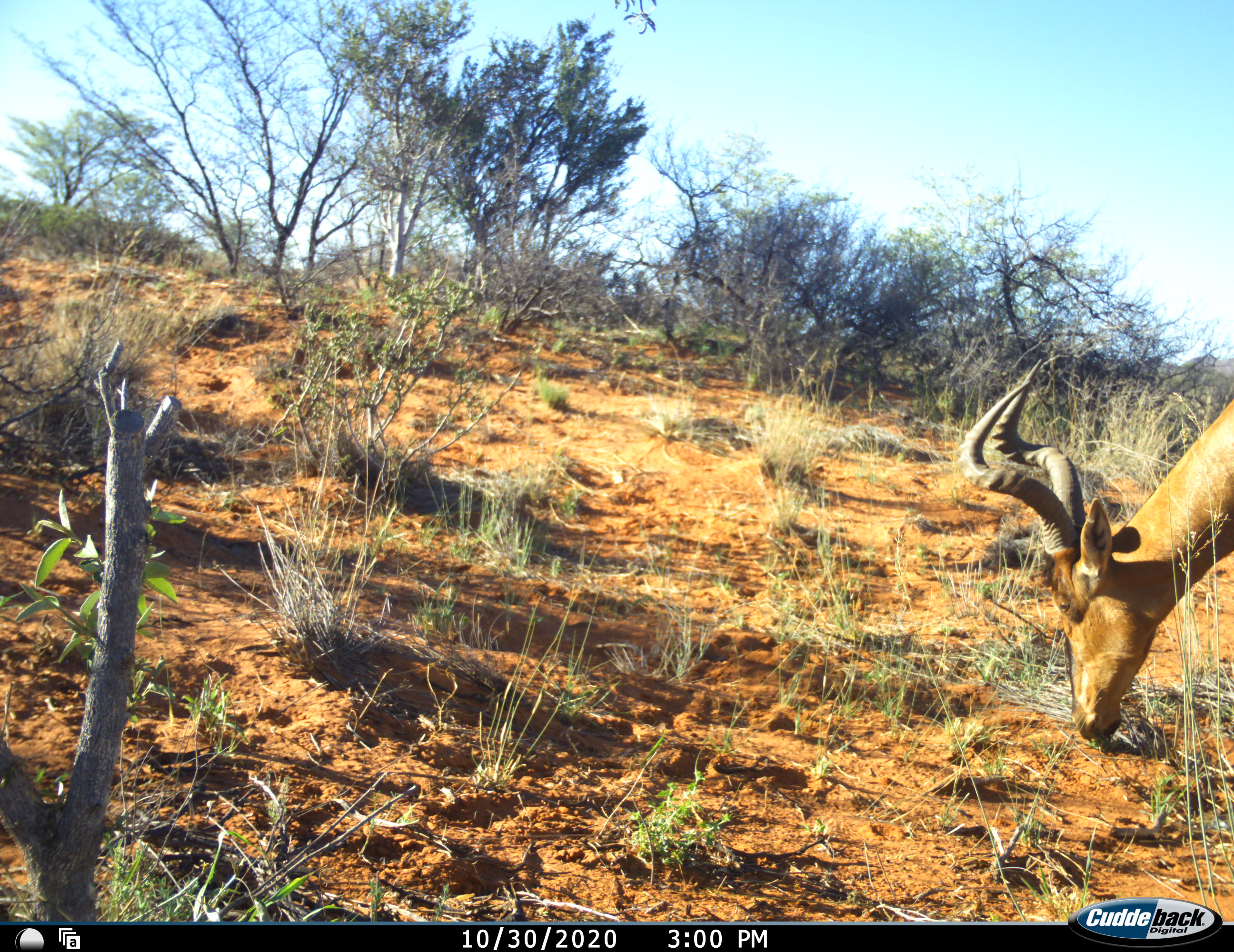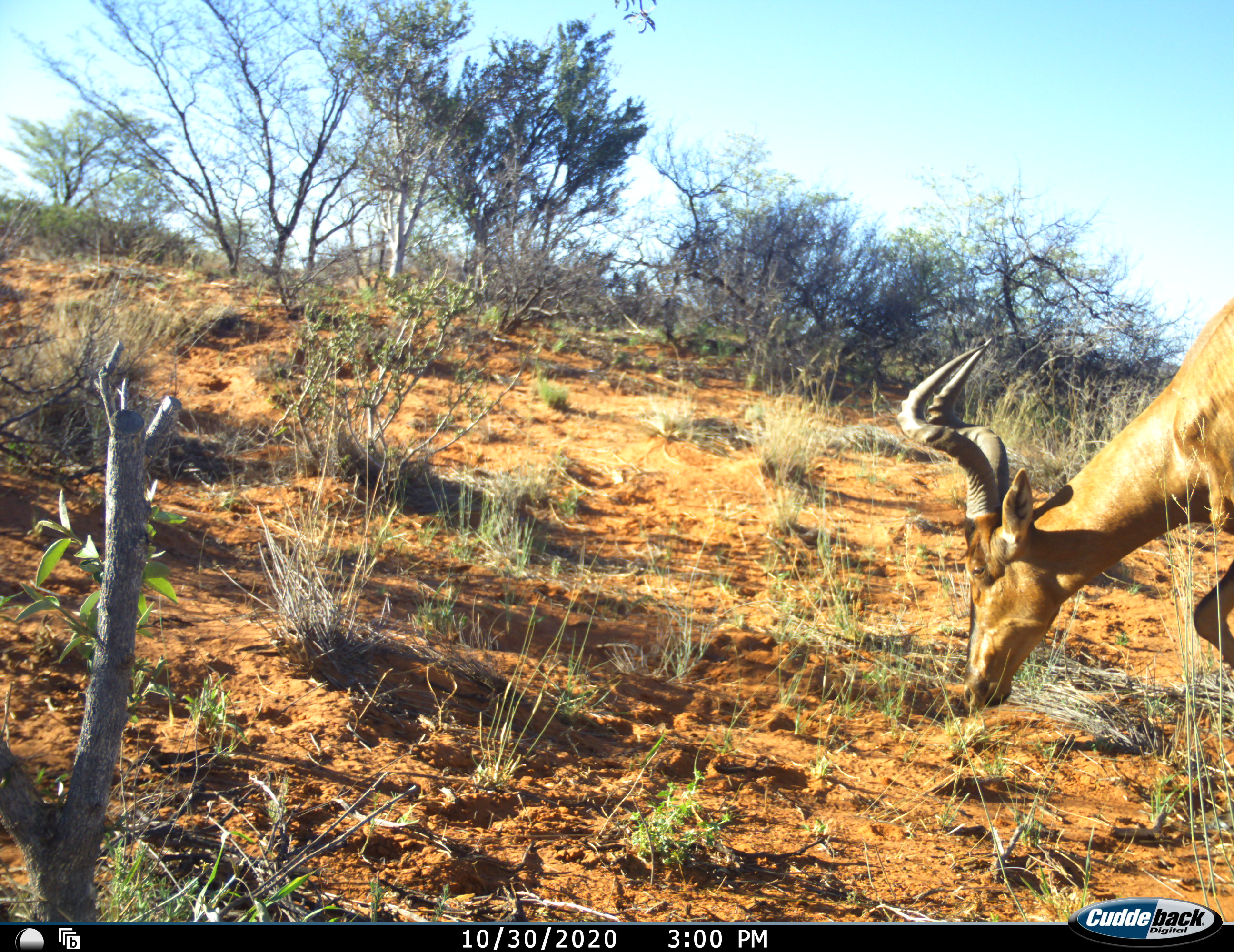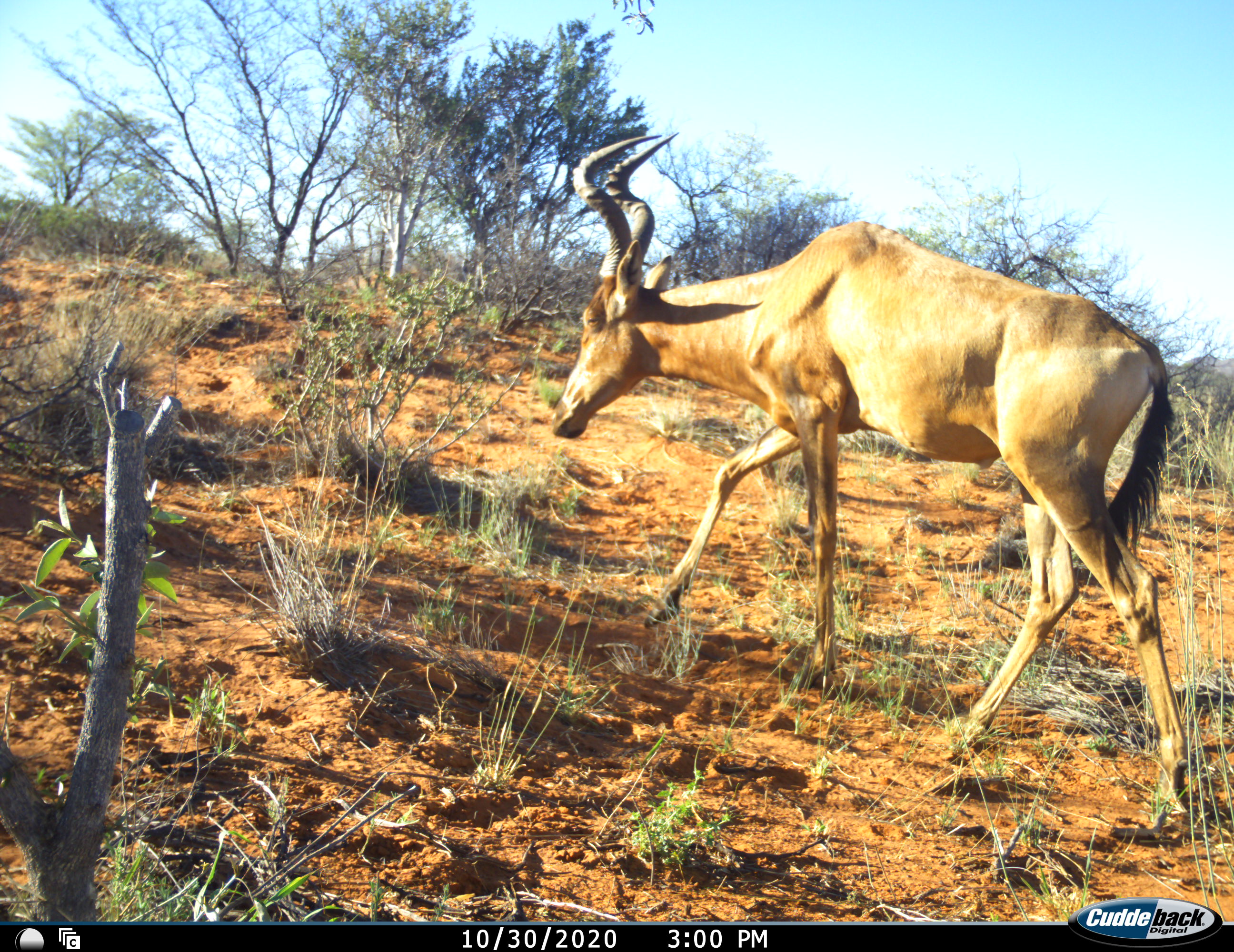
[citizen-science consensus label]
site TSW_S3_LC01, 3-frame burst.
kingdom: Animalia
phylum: Chordata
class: Mammalia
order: Artiodactyla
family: Bovidae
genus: Alcelaphus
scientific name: Alcelaphus buselaphus caama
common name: red hartebeest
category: hartebeestred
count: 1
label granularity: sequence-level